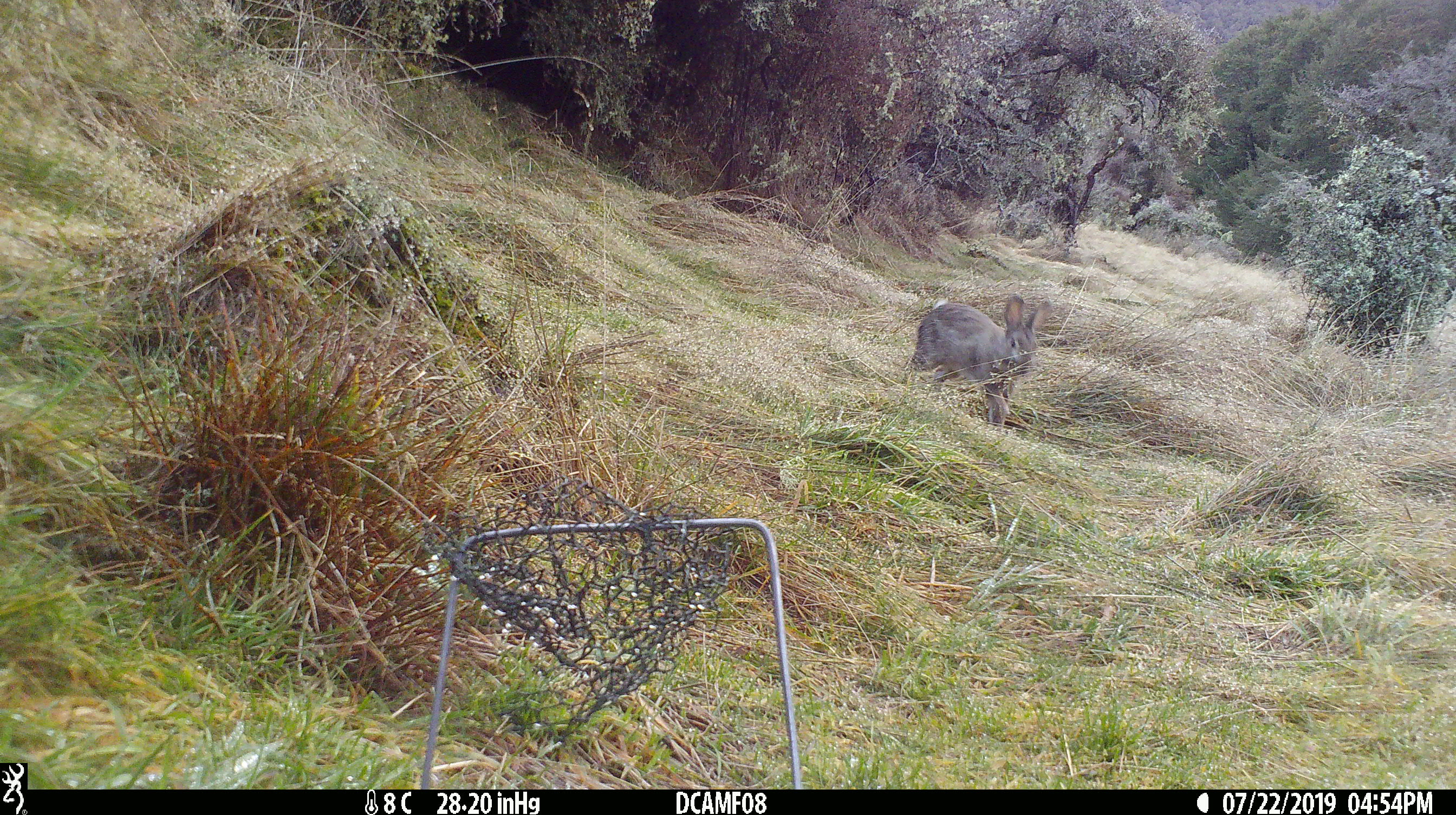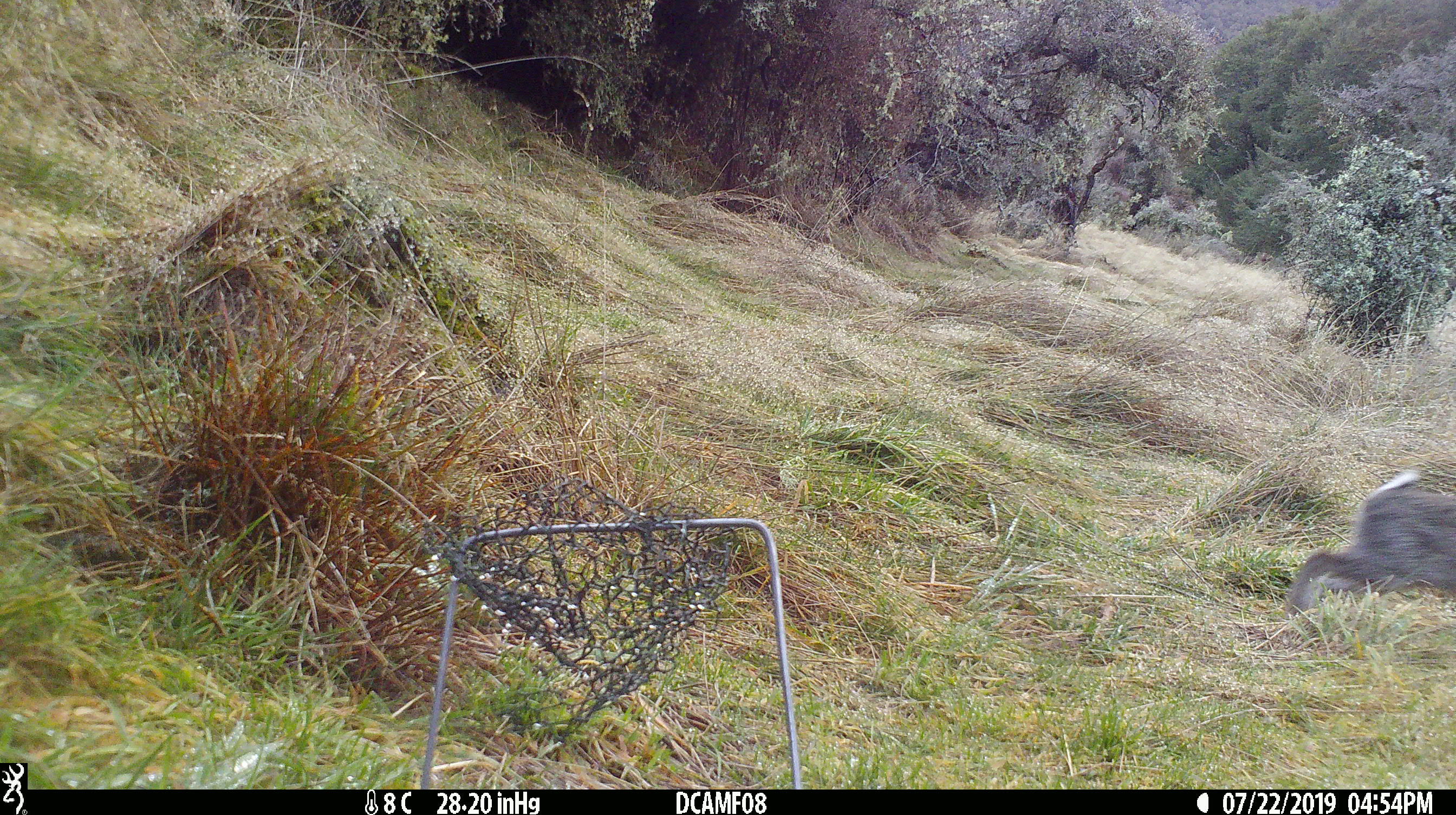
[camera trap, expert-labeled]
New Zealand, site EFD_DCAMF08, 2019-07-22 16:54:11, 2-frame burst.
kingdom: Animalia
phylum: Chordata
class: Mammalia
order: Lagomorpha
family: Leporidae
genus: Oryctolagus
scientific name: Oryctolagus cuniculus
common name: european rabbit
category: rabbit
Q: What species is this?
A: Rabbit (european rabbit) (Oryctolagus cuniculus).